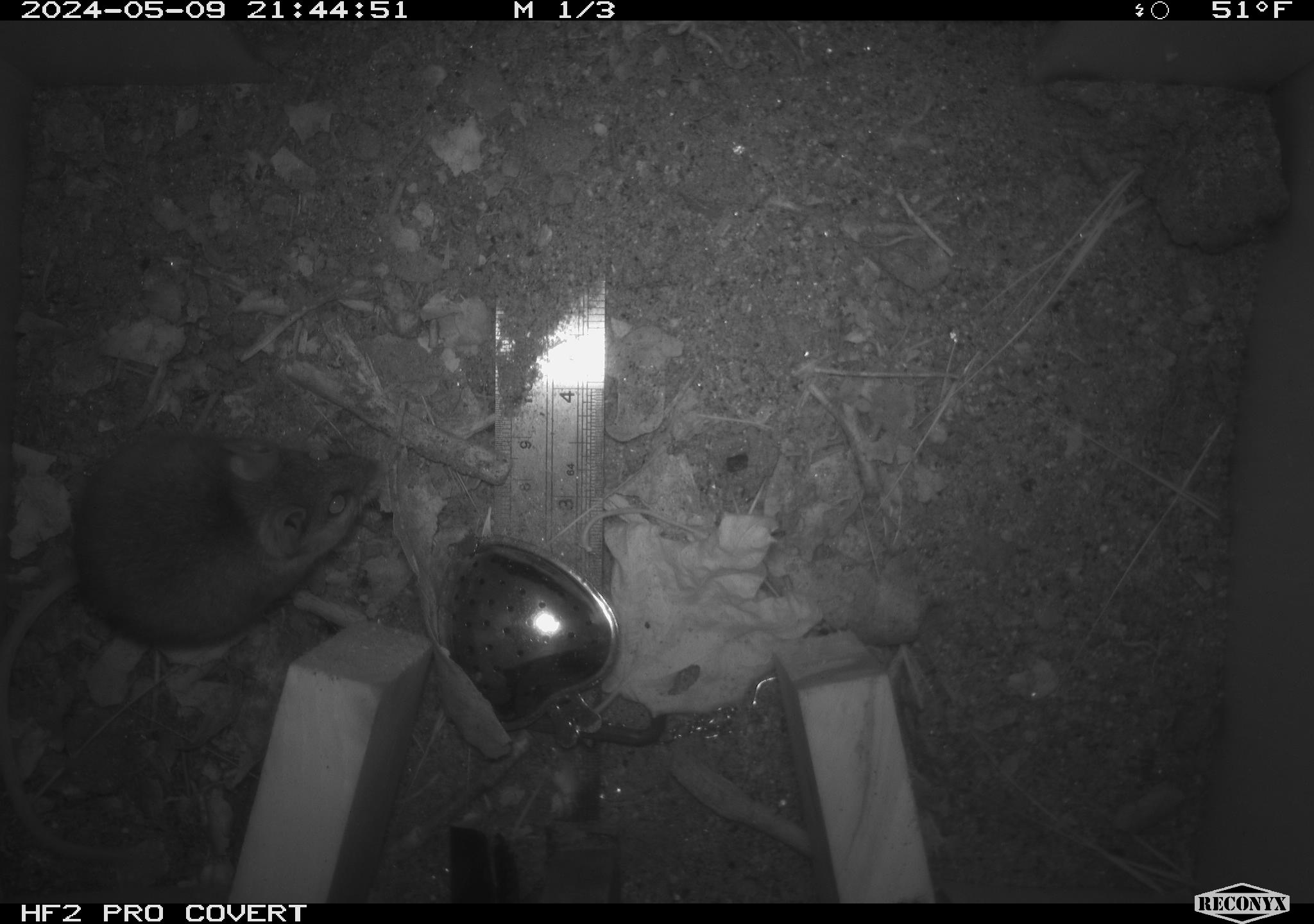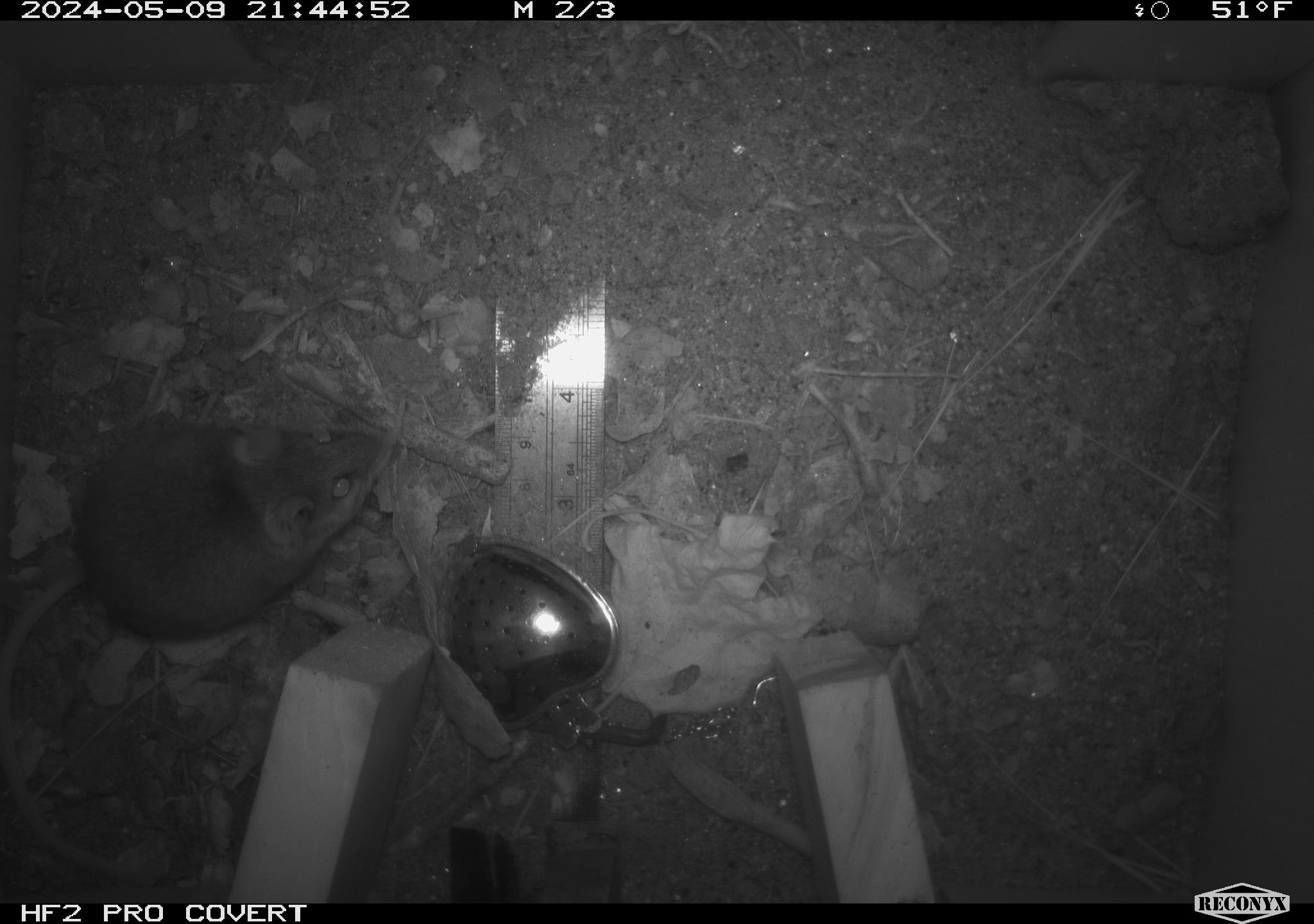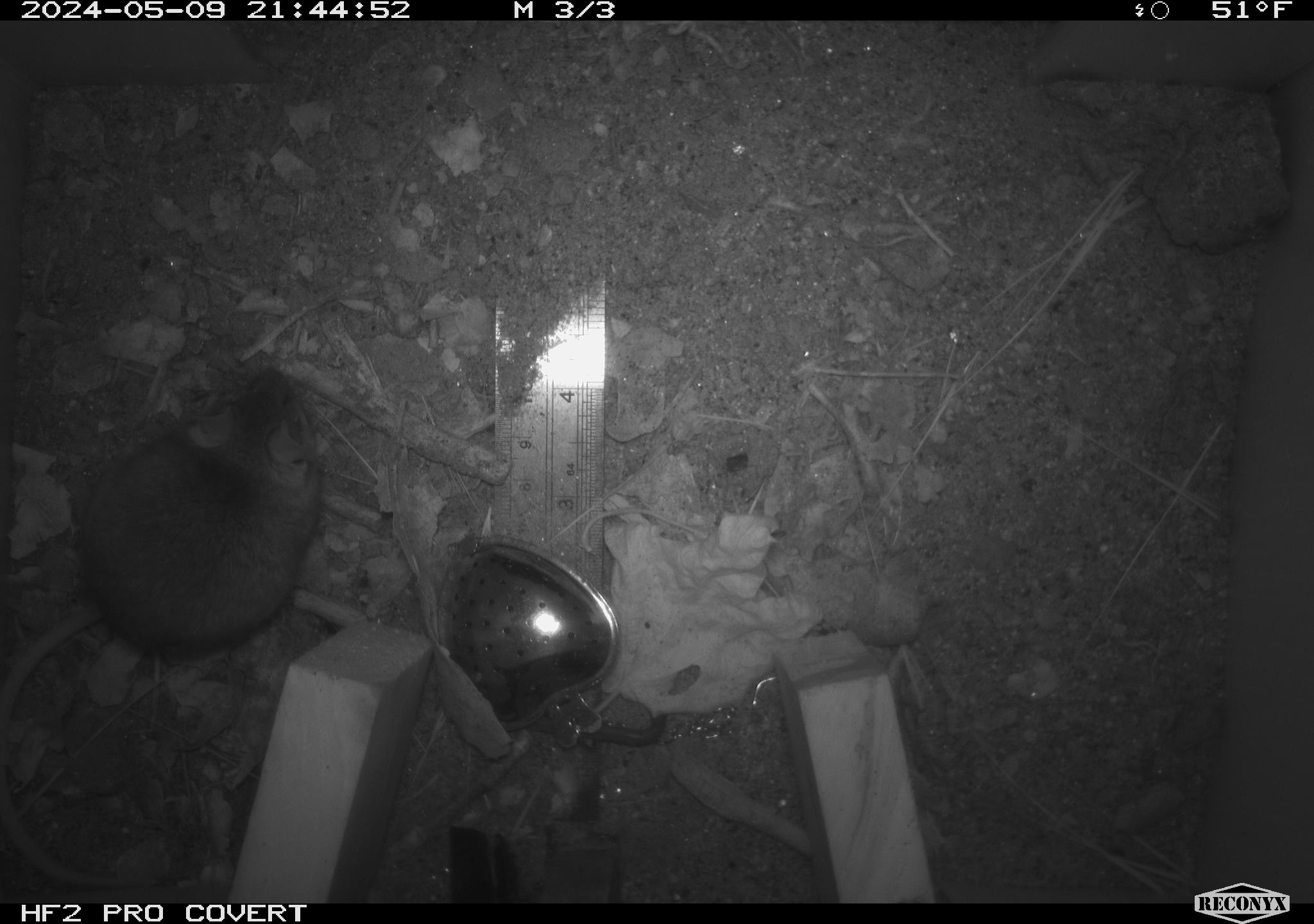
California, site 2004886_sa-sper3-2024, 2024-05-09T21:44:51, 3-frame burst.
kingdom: Animalia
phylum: Chordata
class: Mammalia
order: Rodentia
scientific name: Rodentia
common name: mouse species